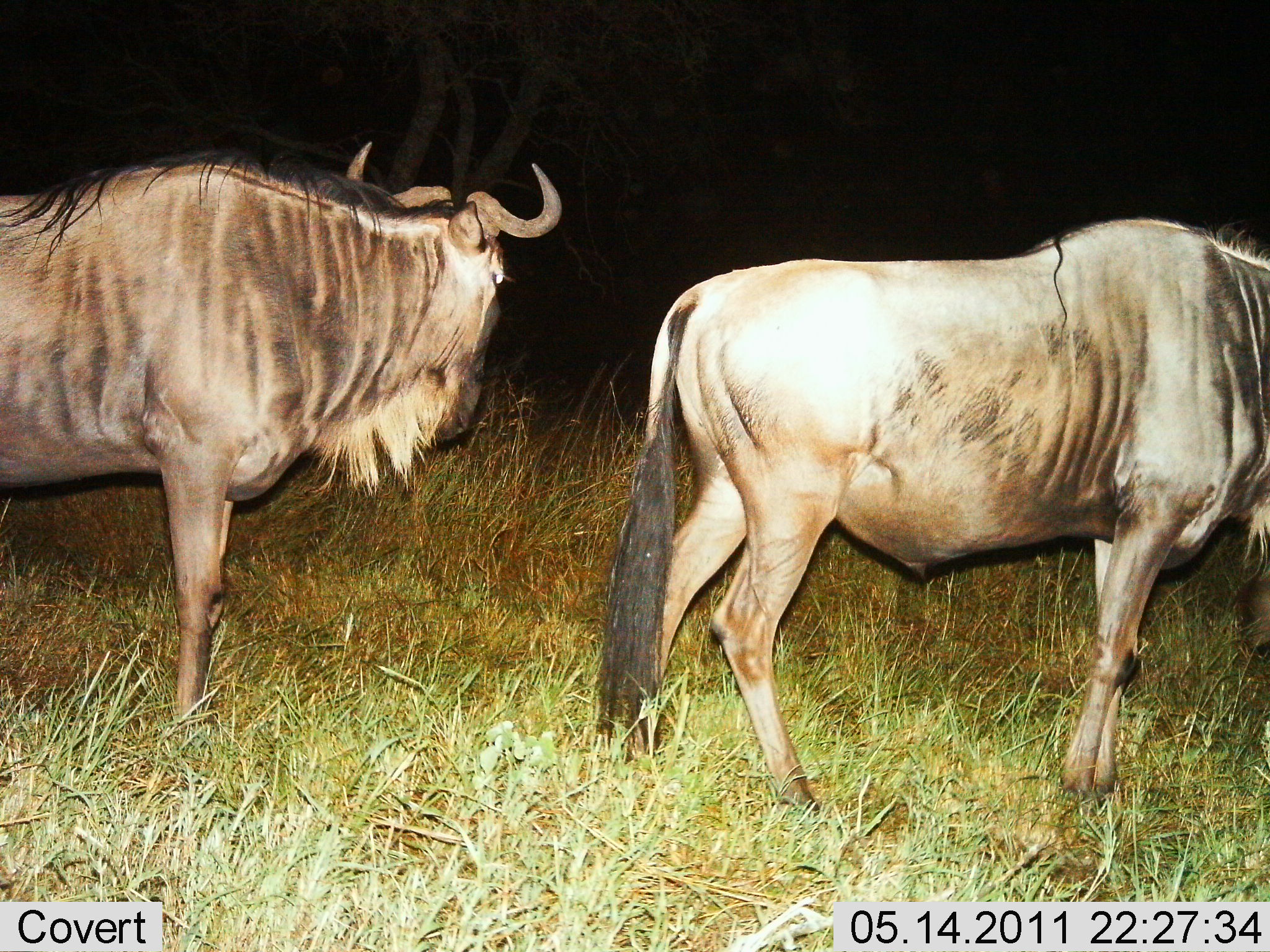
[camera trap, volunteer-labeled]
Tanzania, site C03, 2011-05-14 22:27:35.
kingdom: Animalia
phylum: Chordata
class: Mammalia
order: Artiodactyla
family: Bovidae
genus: Connochaetes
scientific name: Connochaetes taurinus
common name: blue wildebeest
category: wildebeest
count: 2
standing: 92%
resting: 0%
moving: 15%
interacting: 0%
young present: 0%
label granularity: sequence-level